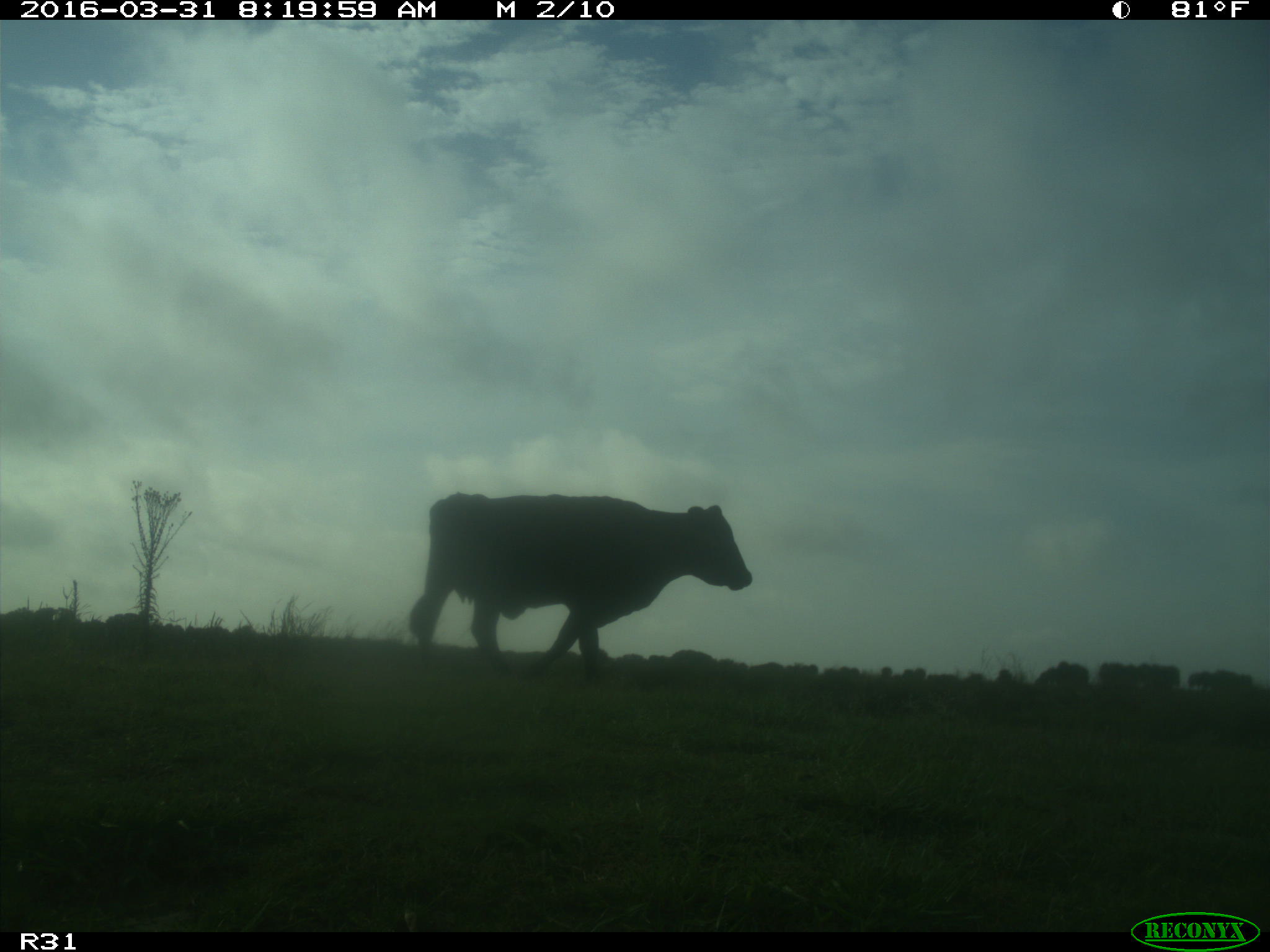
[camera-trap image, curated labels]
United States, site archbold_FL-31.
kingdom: Animalia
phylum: Chordata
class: Mammalia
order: Artiodactyla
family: Bovidae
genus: Bos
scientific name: Bos taurus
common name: domestic cow